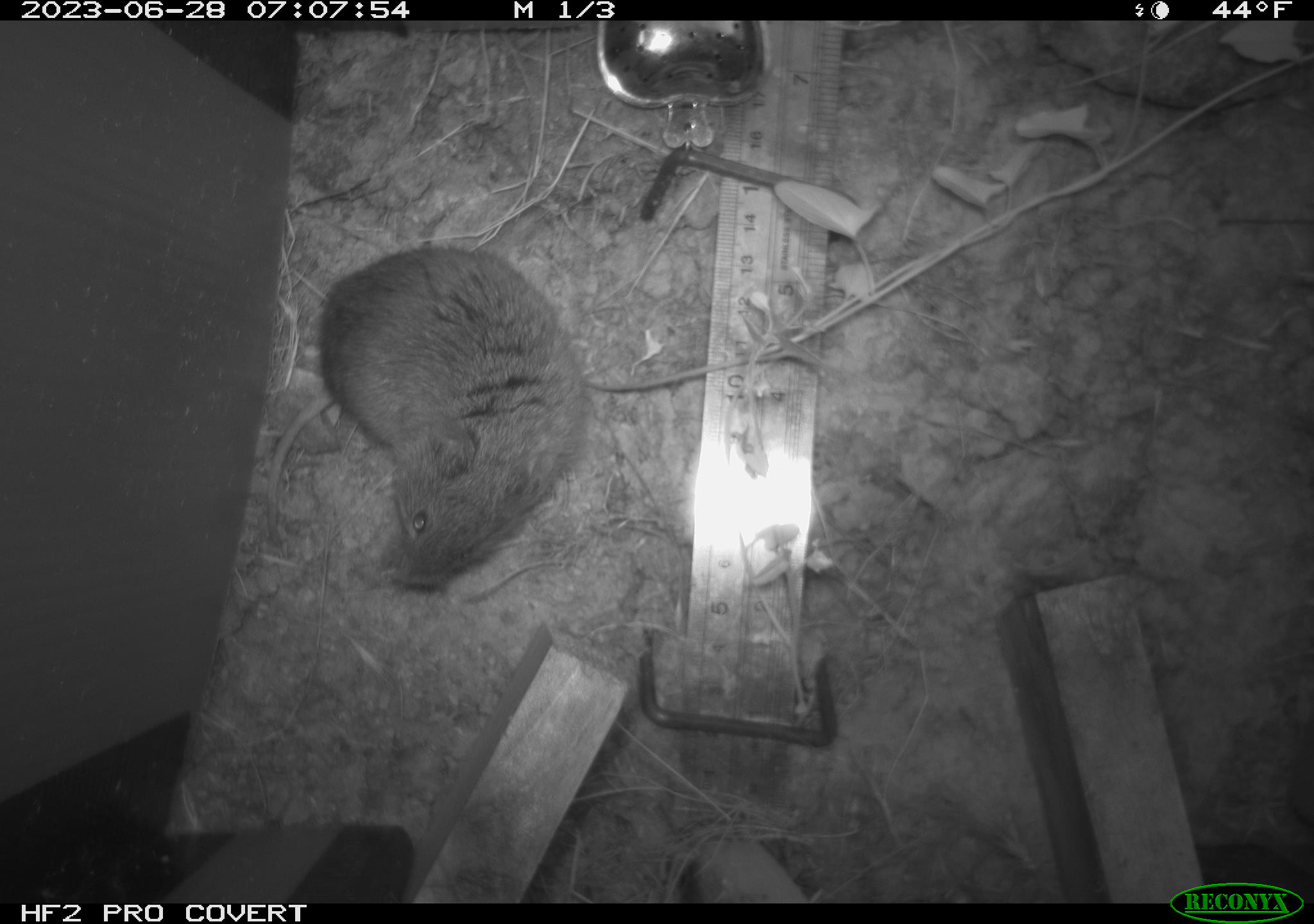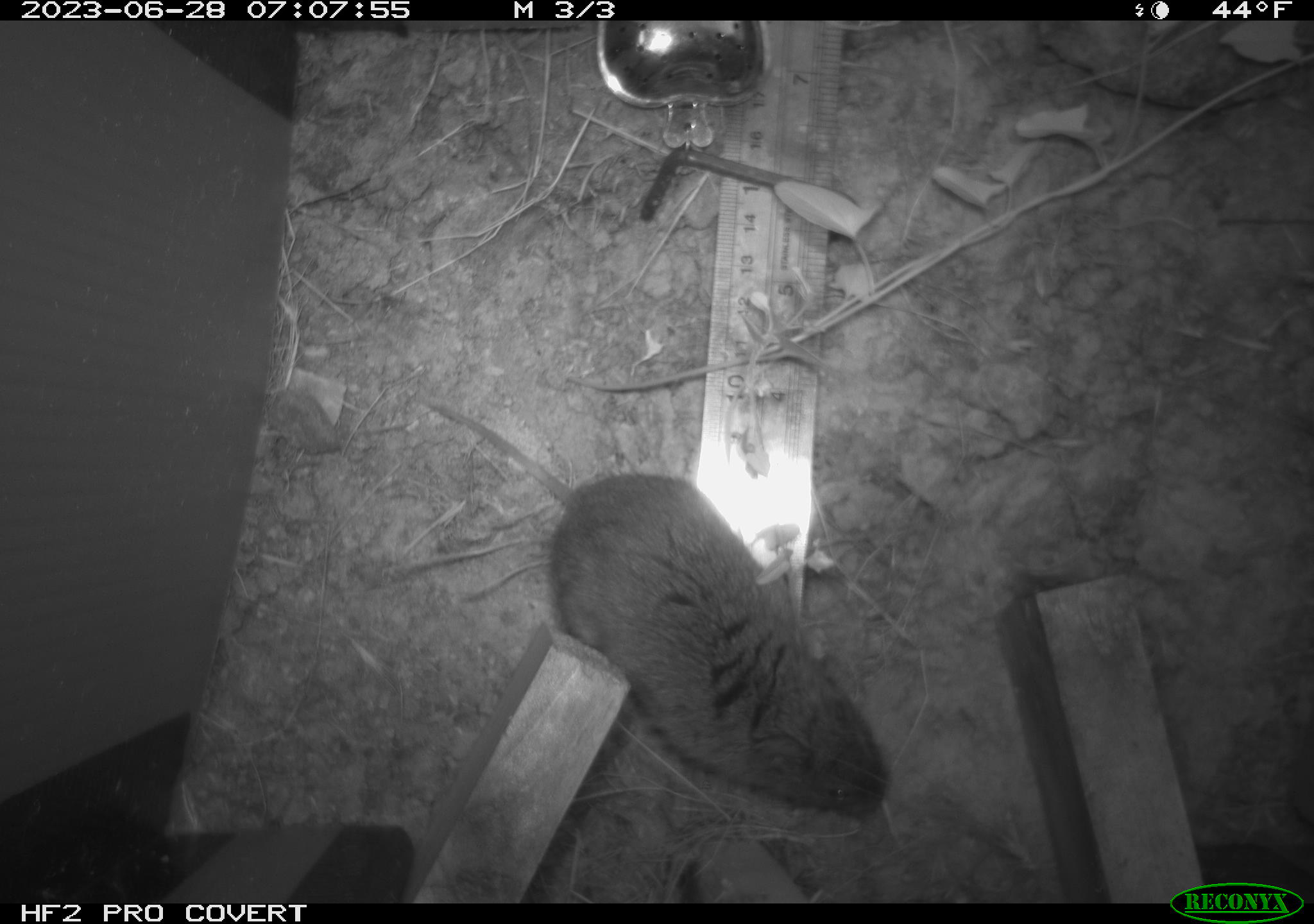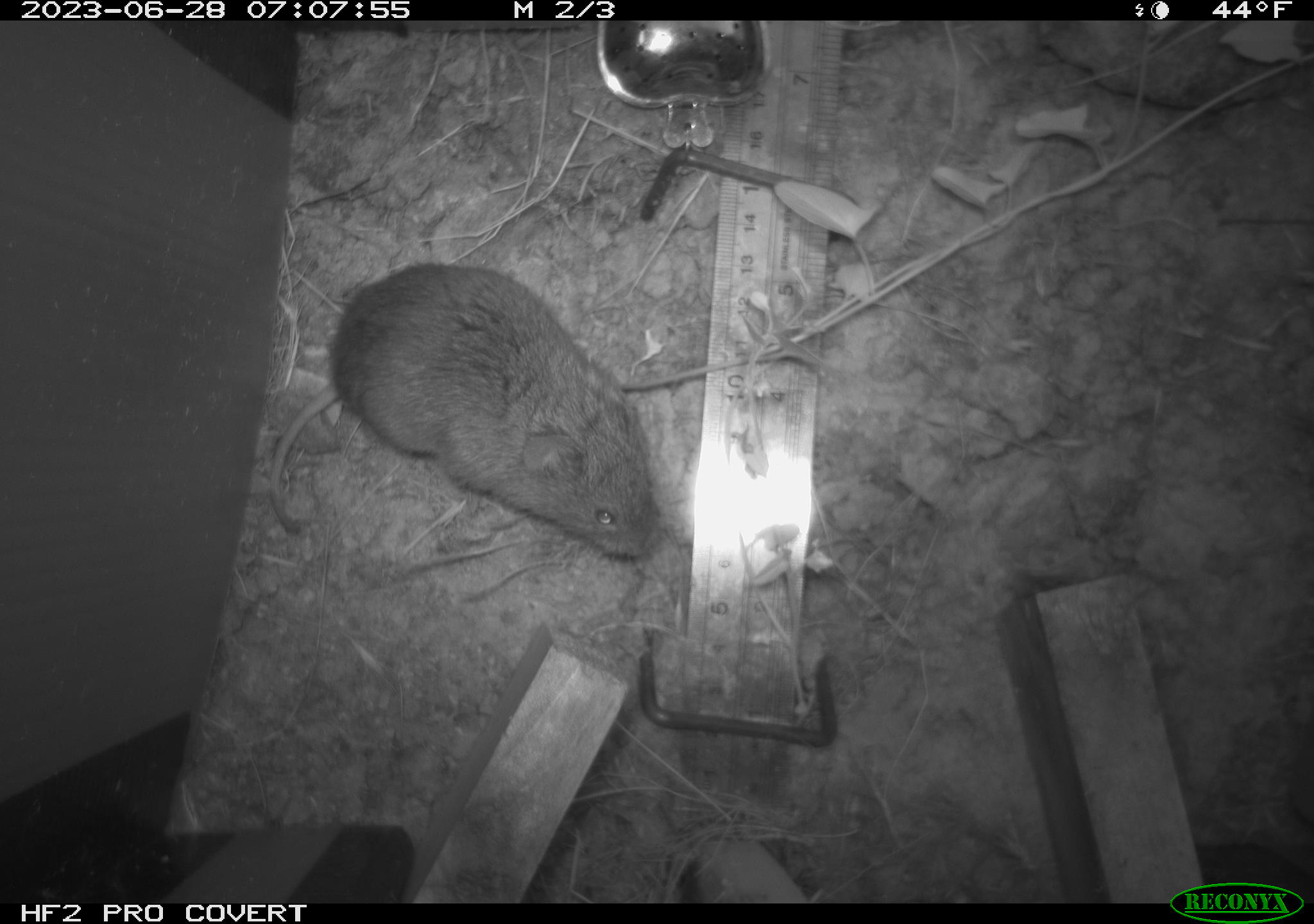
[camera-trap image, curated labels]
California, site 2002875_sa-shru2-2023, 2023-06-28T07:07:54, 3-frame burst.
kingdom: Animalia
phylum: Chordata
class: Mammalia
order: Rodentia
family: Cricetidae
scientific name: Arvicolinae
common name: voles, lemmings, and muskrats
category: arvicolinae subfamily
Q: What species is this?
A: Arvicolinae subfamily (voles, lemmings, and muskrats) (Arvicolinae).